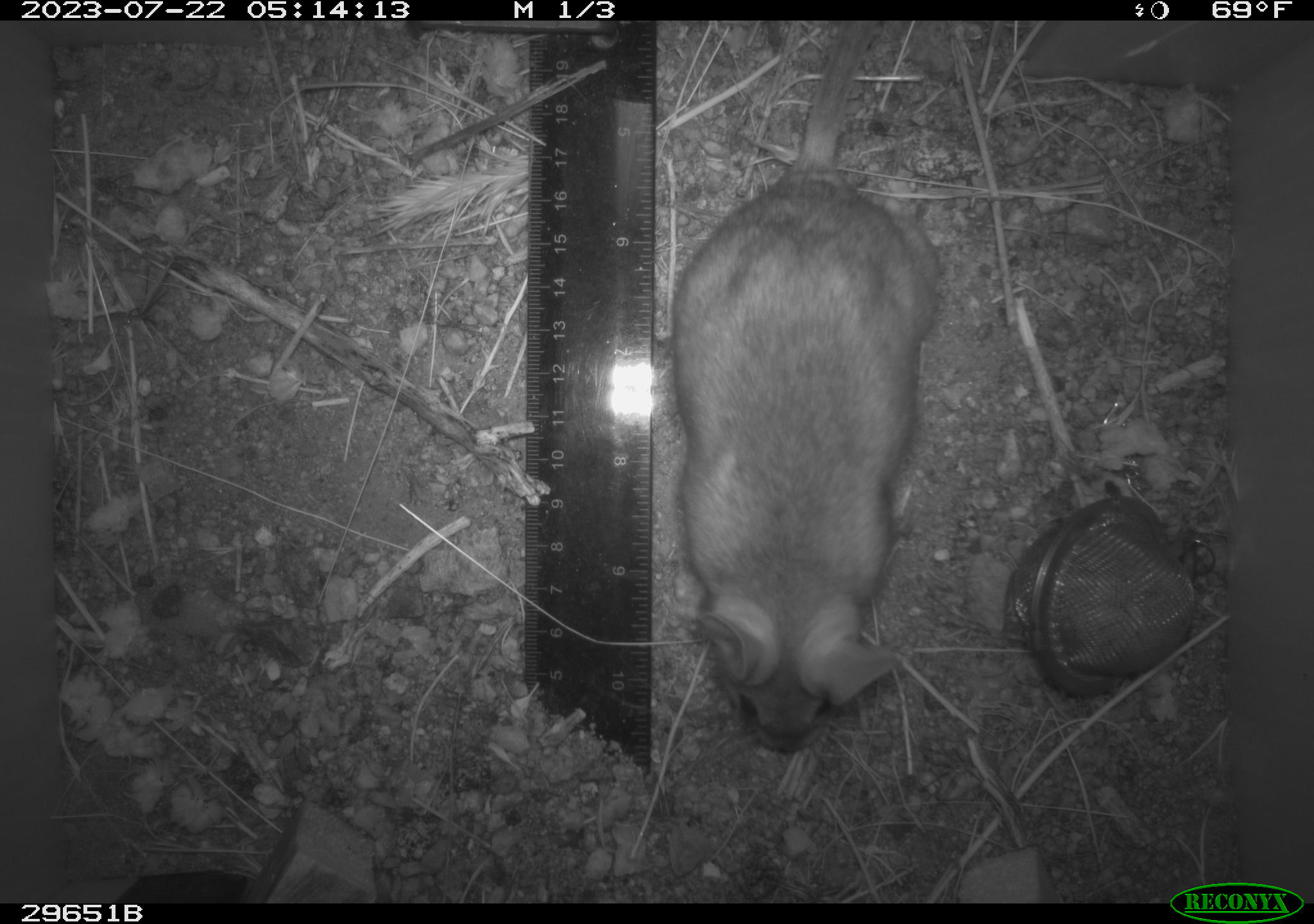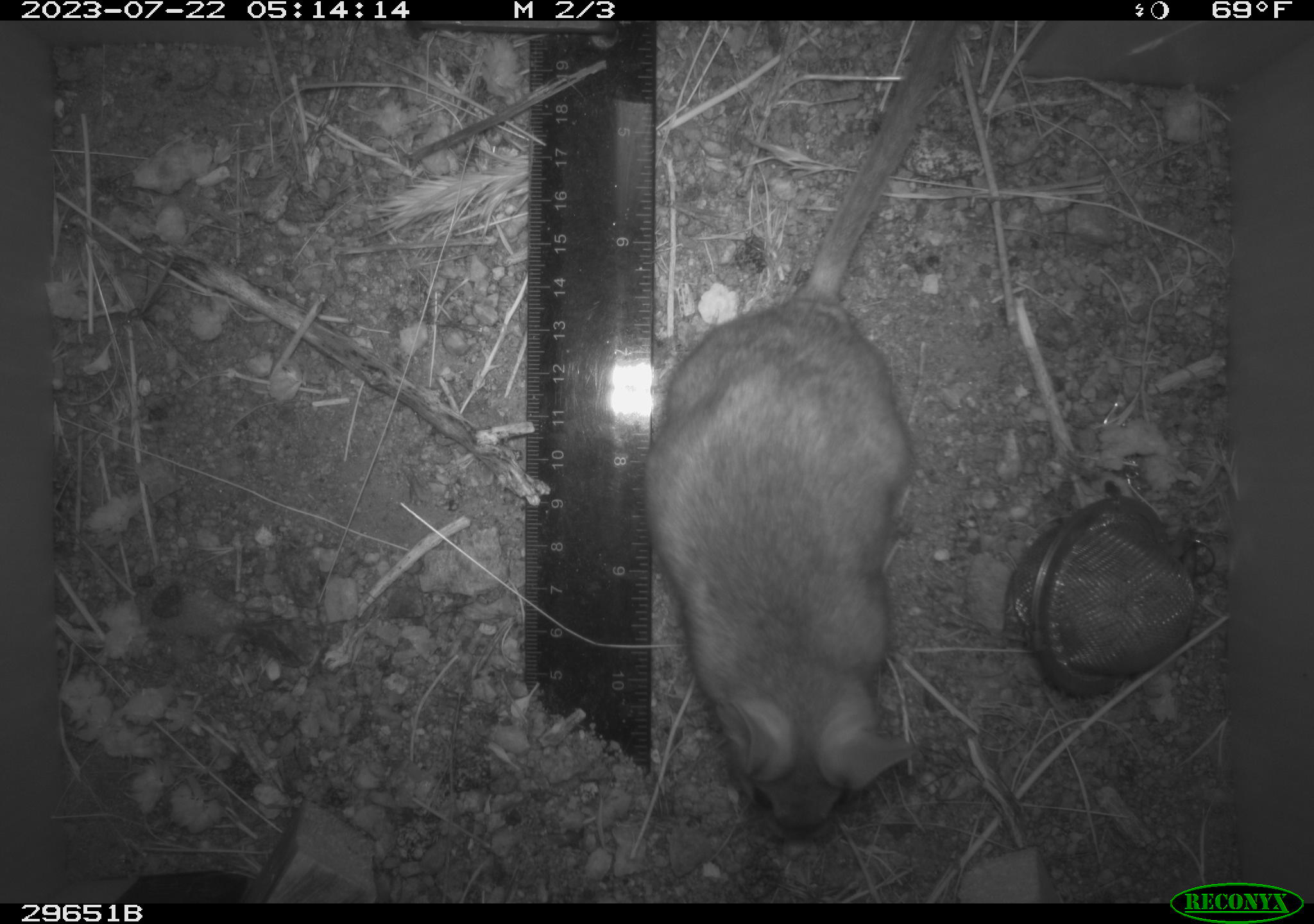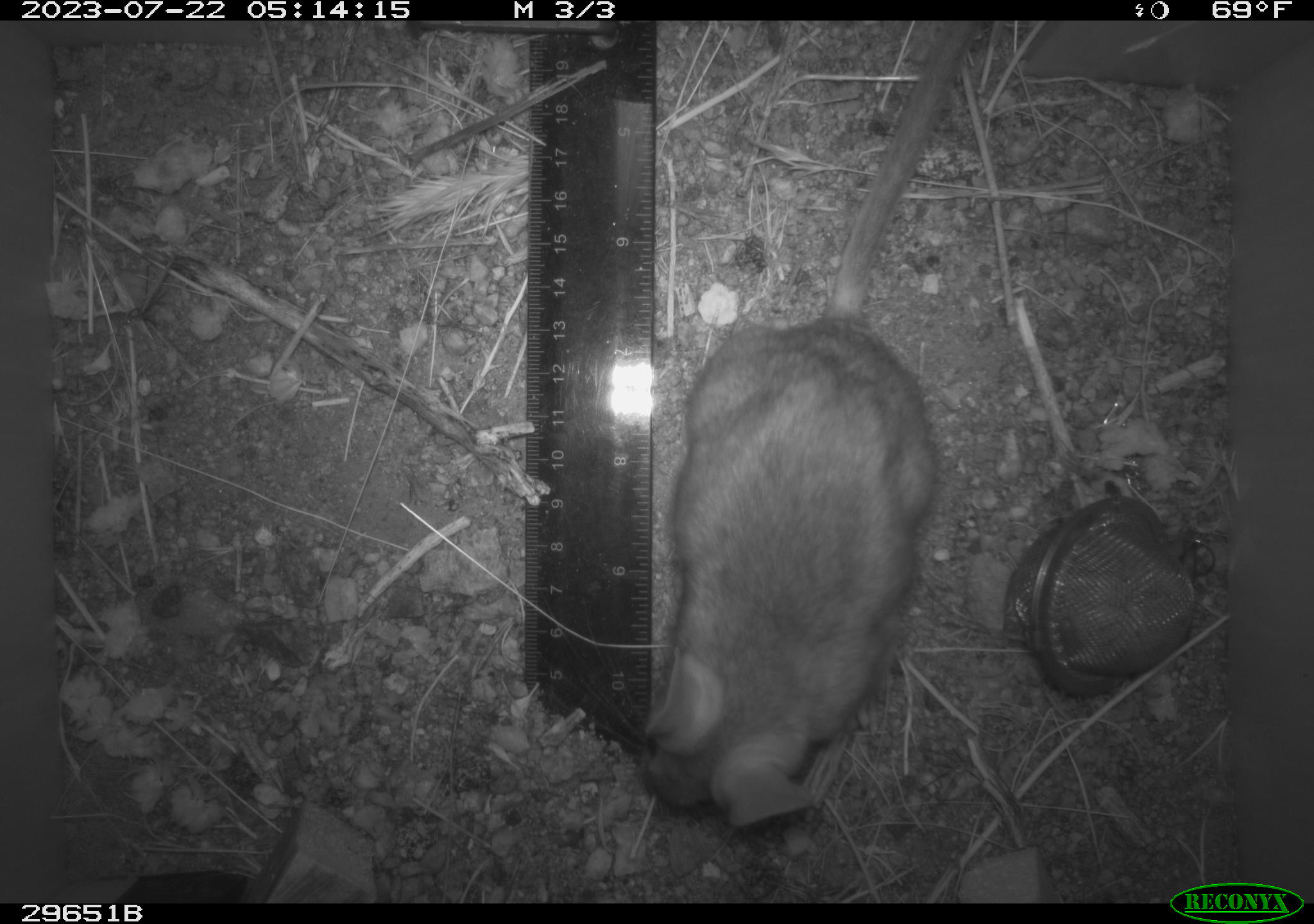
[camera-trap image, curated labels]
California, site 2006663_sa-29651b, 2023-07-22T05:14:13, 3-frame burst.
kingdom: Animalia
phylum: Chordata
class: Mammalia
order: Rodentia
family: Cricetidae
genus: Neotoma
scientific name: Neotoma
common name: pack rat or woodrat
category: neotoma species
Neotoma species (pack rat or woodrat) (Neotoma).